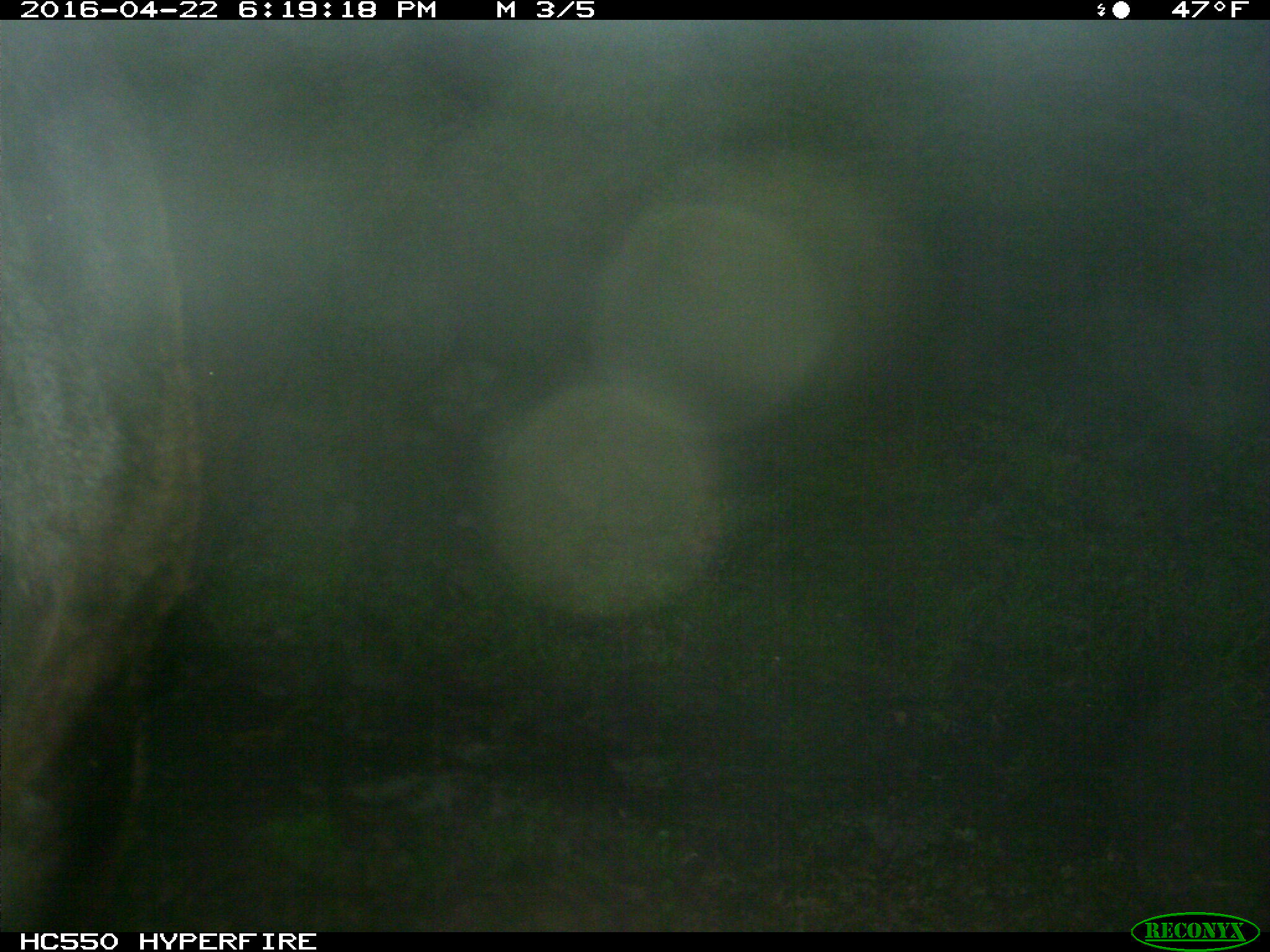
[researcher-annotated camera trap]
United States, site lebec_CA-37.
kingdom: Animalia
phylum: Chordata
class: Mammalia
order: Artiodactyla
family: Bovidae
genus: Bos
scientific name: Bos taurus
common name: domestic cow